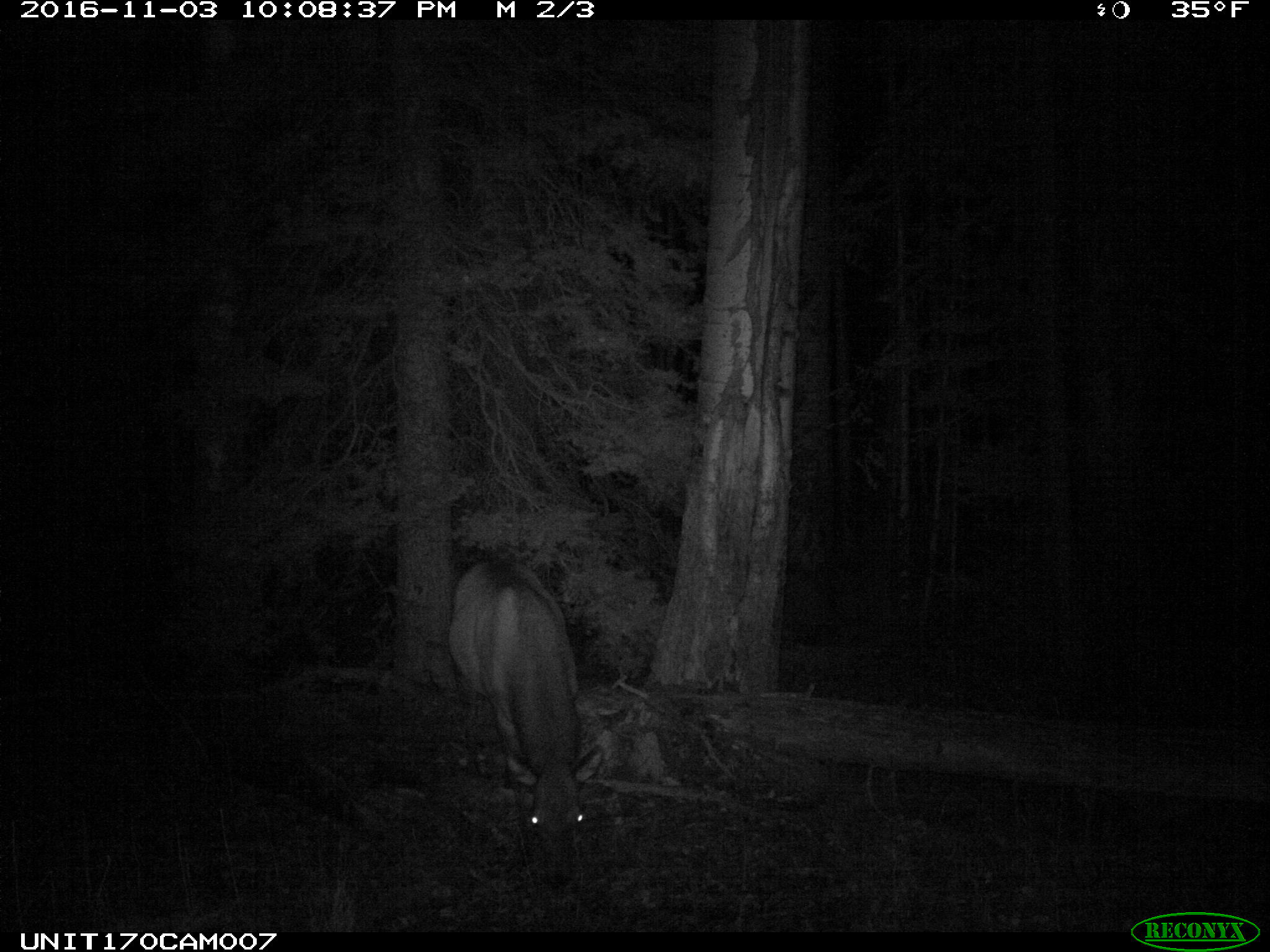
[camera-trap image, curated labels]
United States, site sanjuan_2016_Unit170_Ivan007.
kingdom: Animalia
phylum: Chordata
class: Mammalia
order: Artiodactyla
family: Cervidae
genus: Cervus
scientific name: Cervus elaphus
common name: red deer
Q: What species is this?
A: Cervus elaphus (red deer).